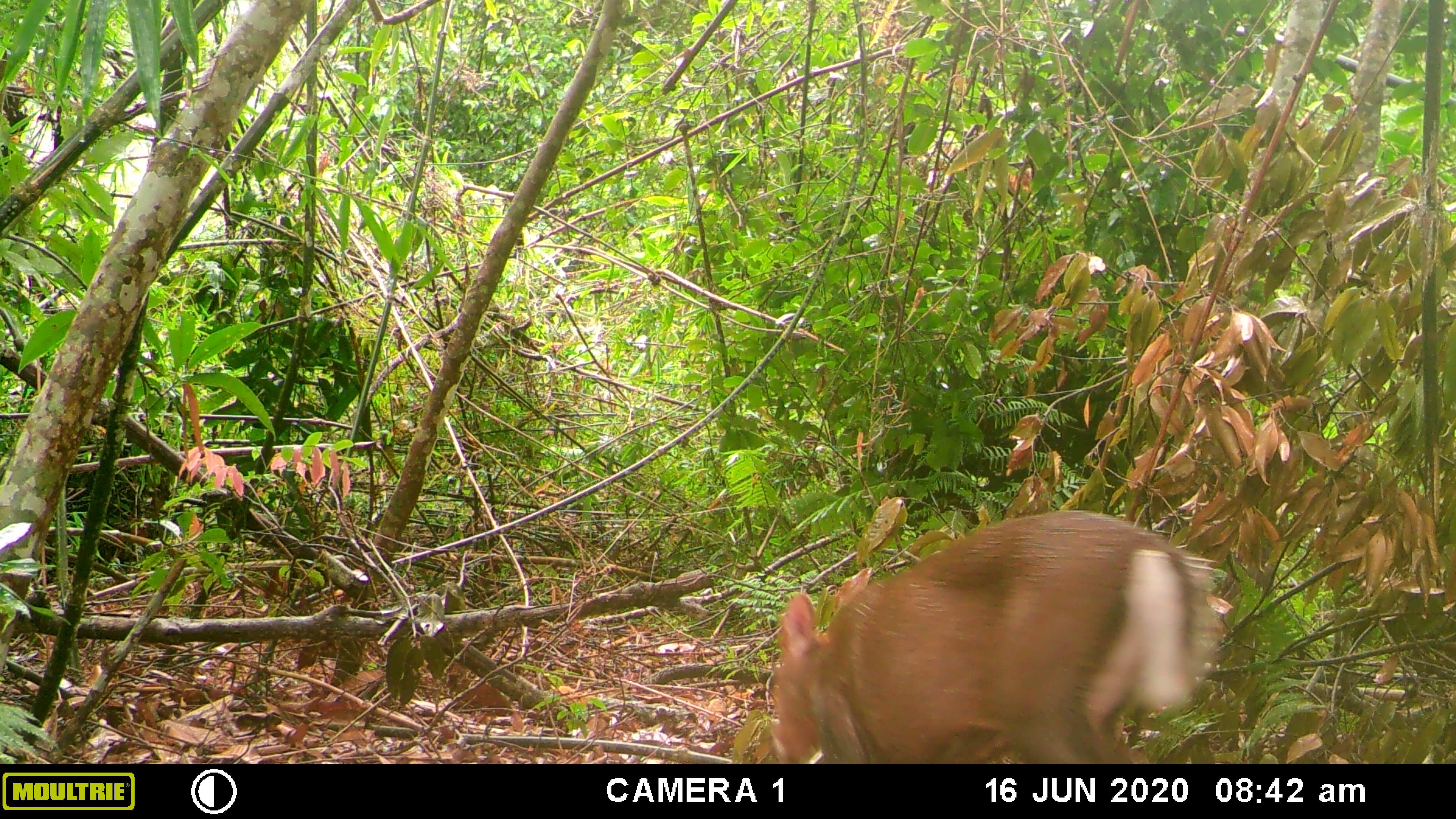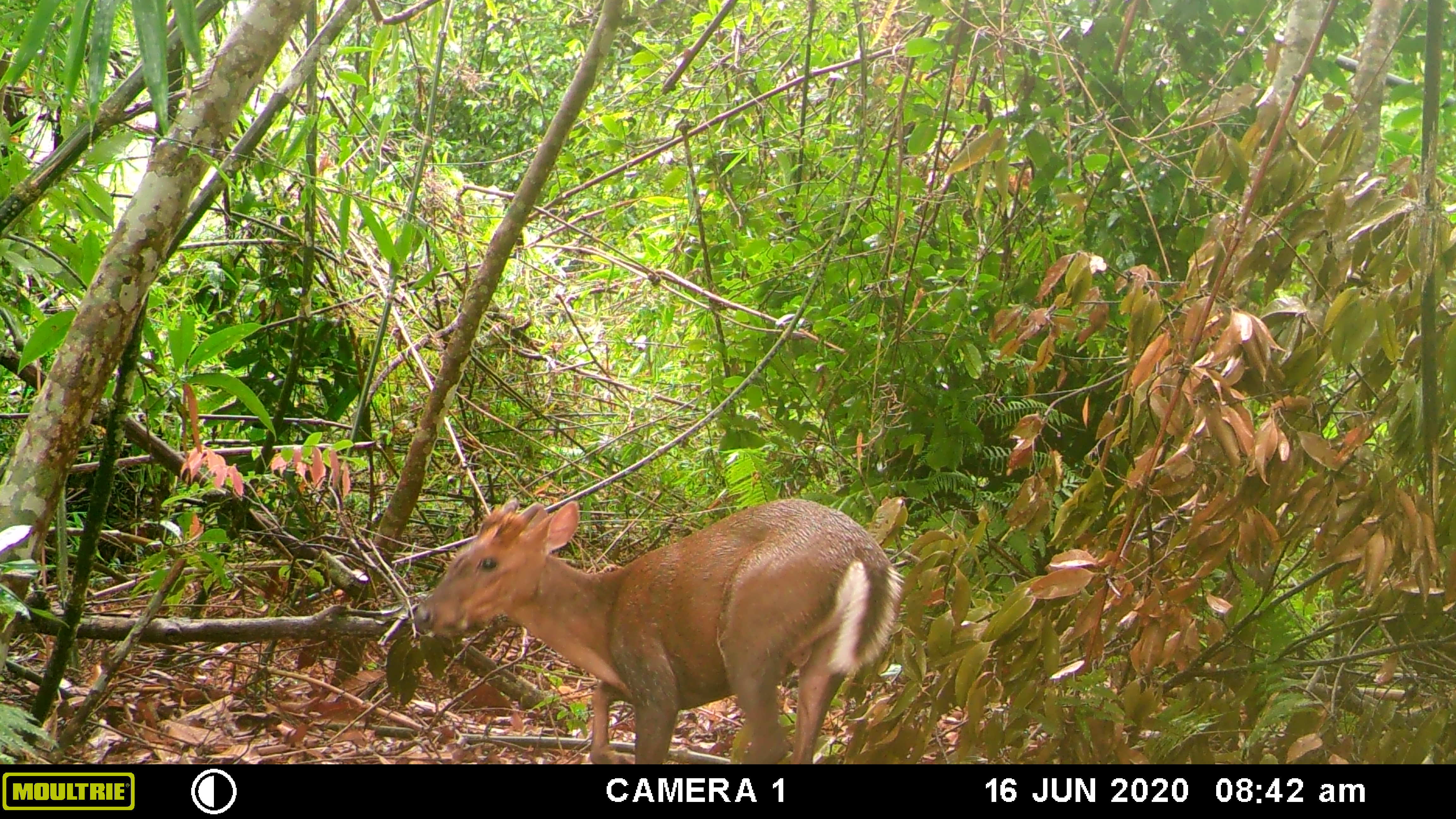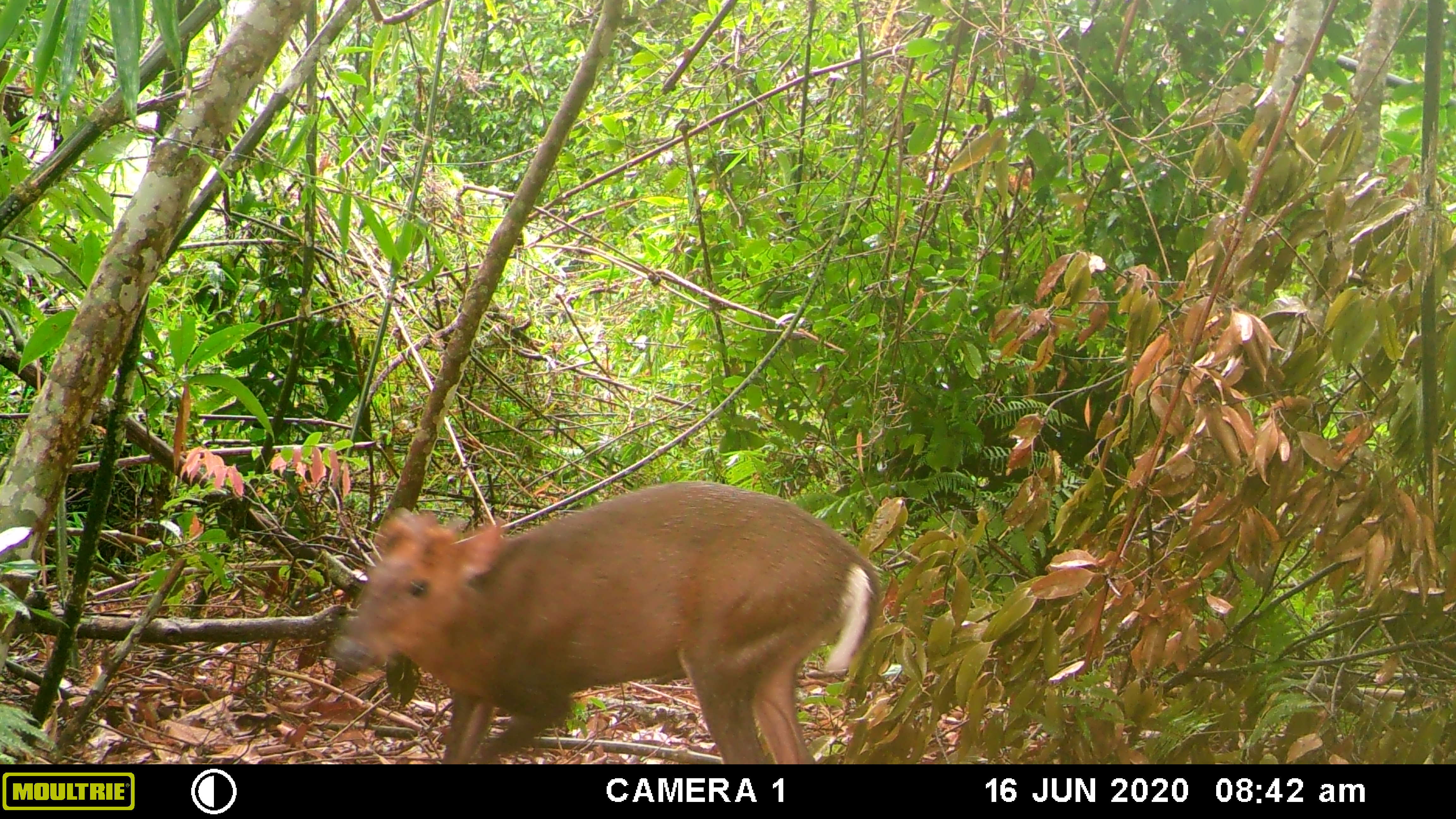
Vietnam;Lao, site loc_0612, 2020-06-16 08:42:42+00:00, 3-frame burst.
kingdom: Animalia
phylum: Chordata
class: Mammalia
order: Artiodactyla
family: Cervidae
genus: Muntiacus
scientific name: Muntiacus rooseveltorum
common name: roosevelt's muntjac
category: roosevelts muntjac group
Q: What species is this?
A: Roosevelts muntjac group (roosevelt's muntjac) (Muntiacus rooseveltorum).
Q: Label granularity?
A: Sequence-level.